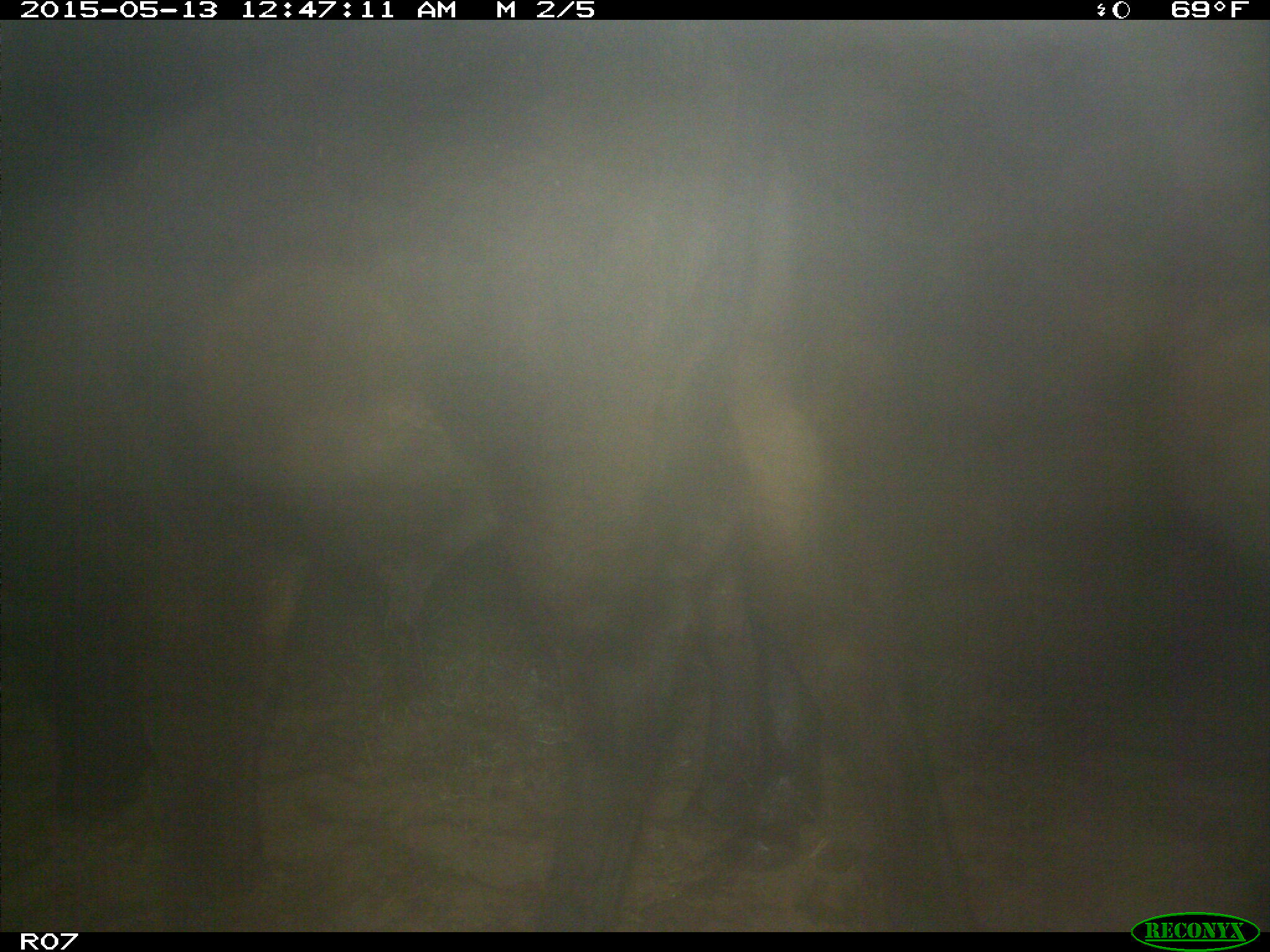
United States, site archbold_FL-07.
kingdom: Animalia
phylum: Chordata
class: Mammalia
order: Artiodactyla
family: Bovidae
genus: Bos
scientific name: Bos taurus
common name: domestic cow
Bos taurus (domestic cow).